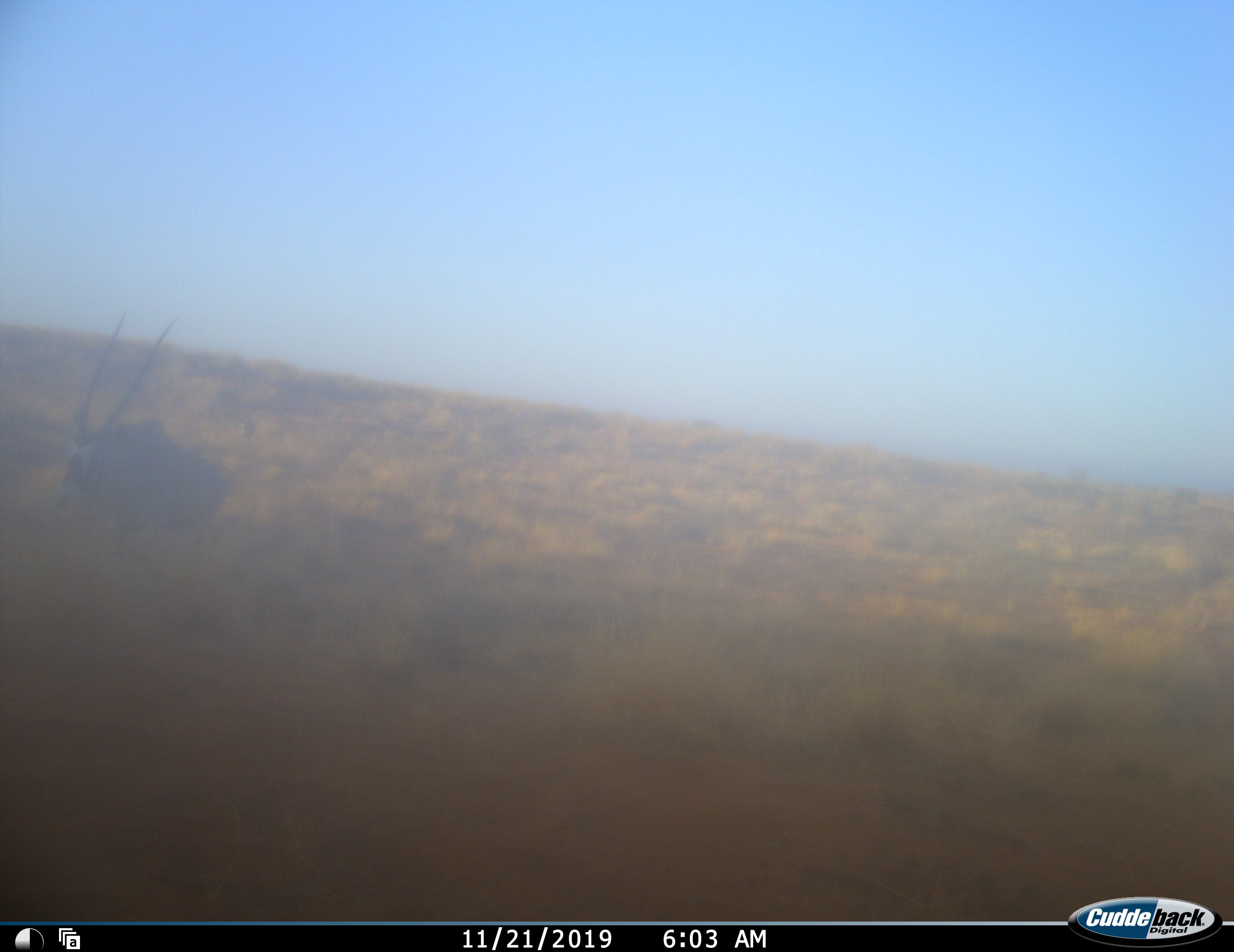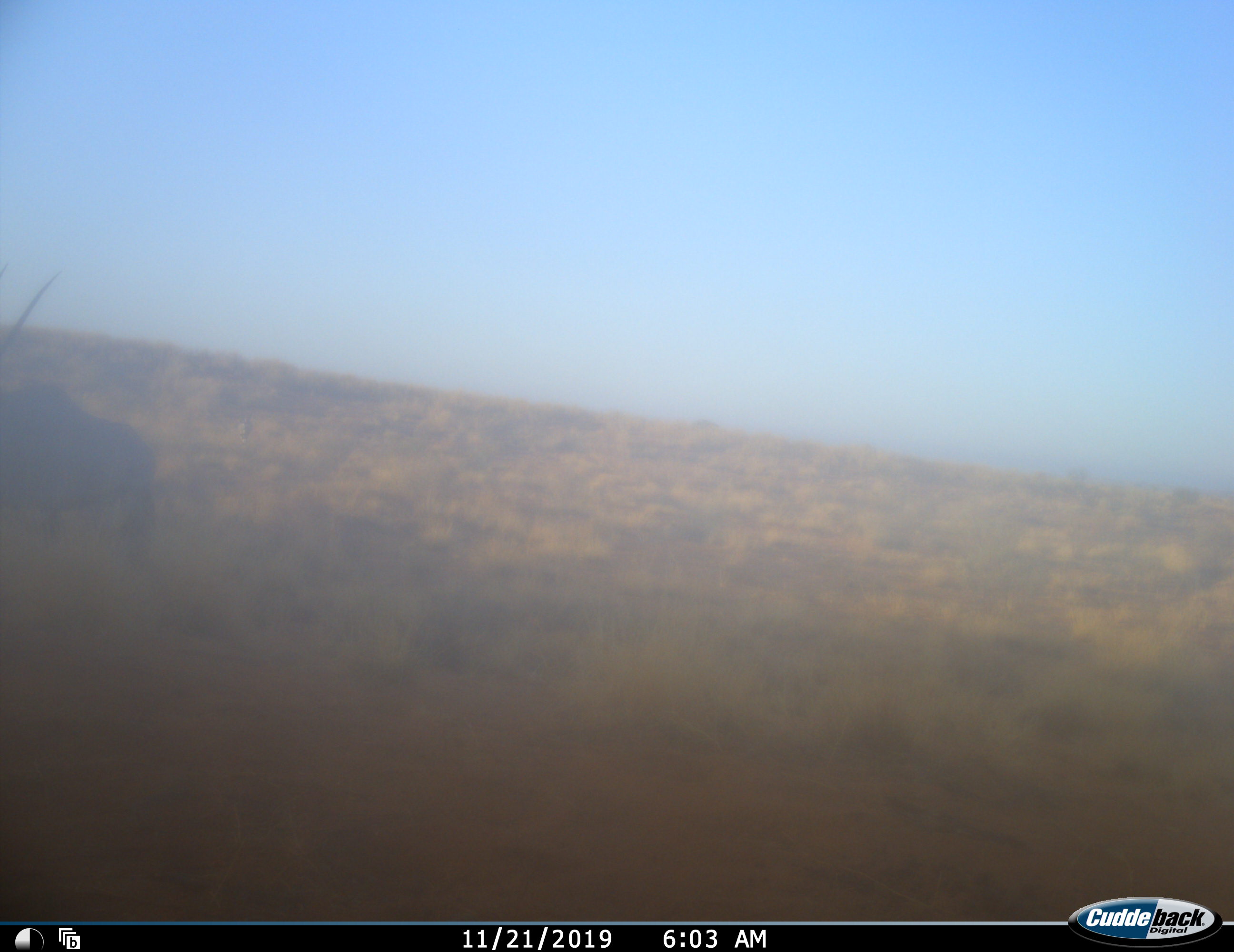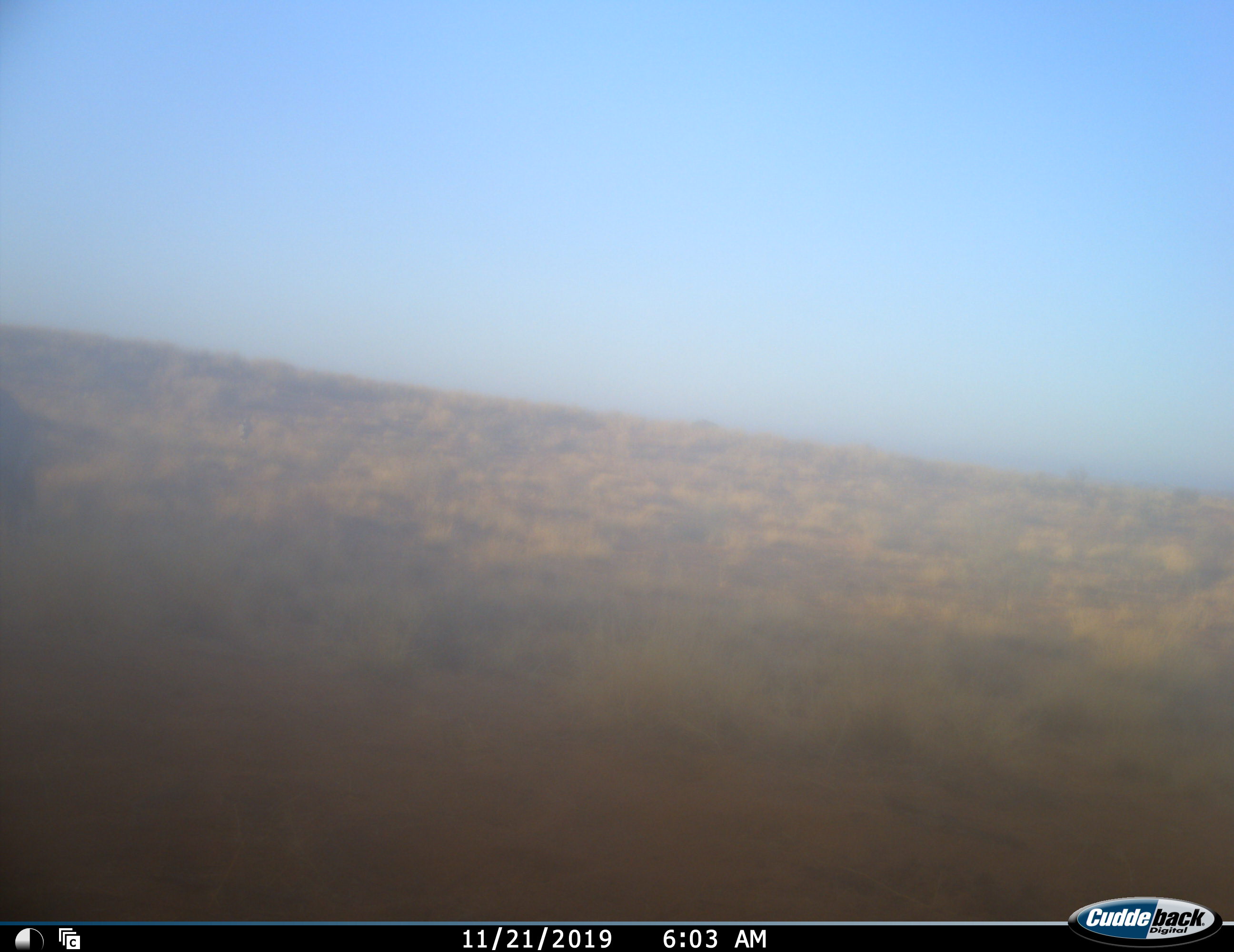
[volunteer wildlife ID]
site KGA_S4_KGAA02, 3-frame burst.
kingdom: Animalia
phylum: Chordata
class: Mammalia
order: Artiodactyla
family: Bovidae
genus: Oryx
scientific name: Oryx gazella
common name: gemsbok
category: oryx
Oryx (gemsbok) (Oryx gazella), count 1. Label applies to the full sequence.